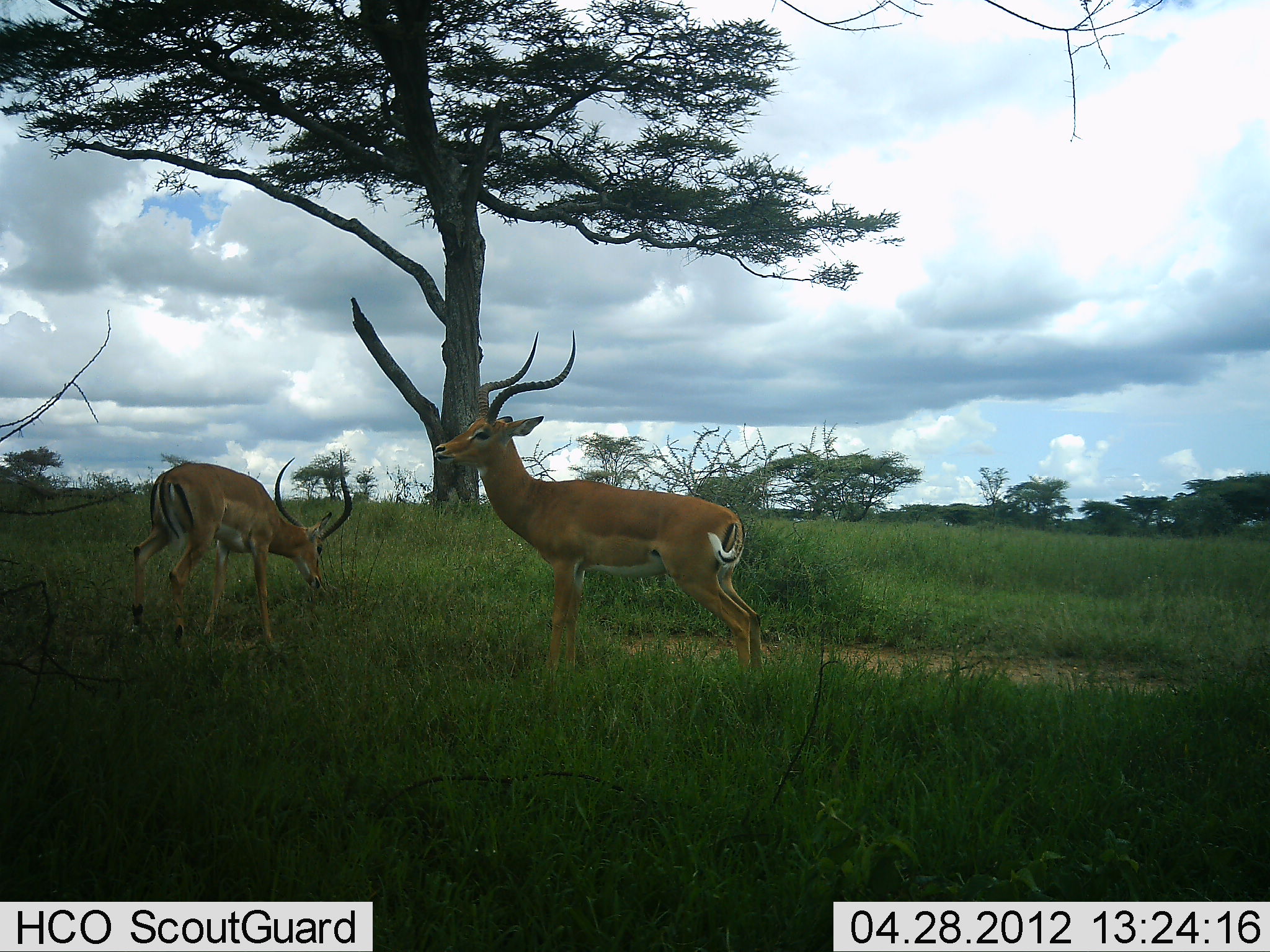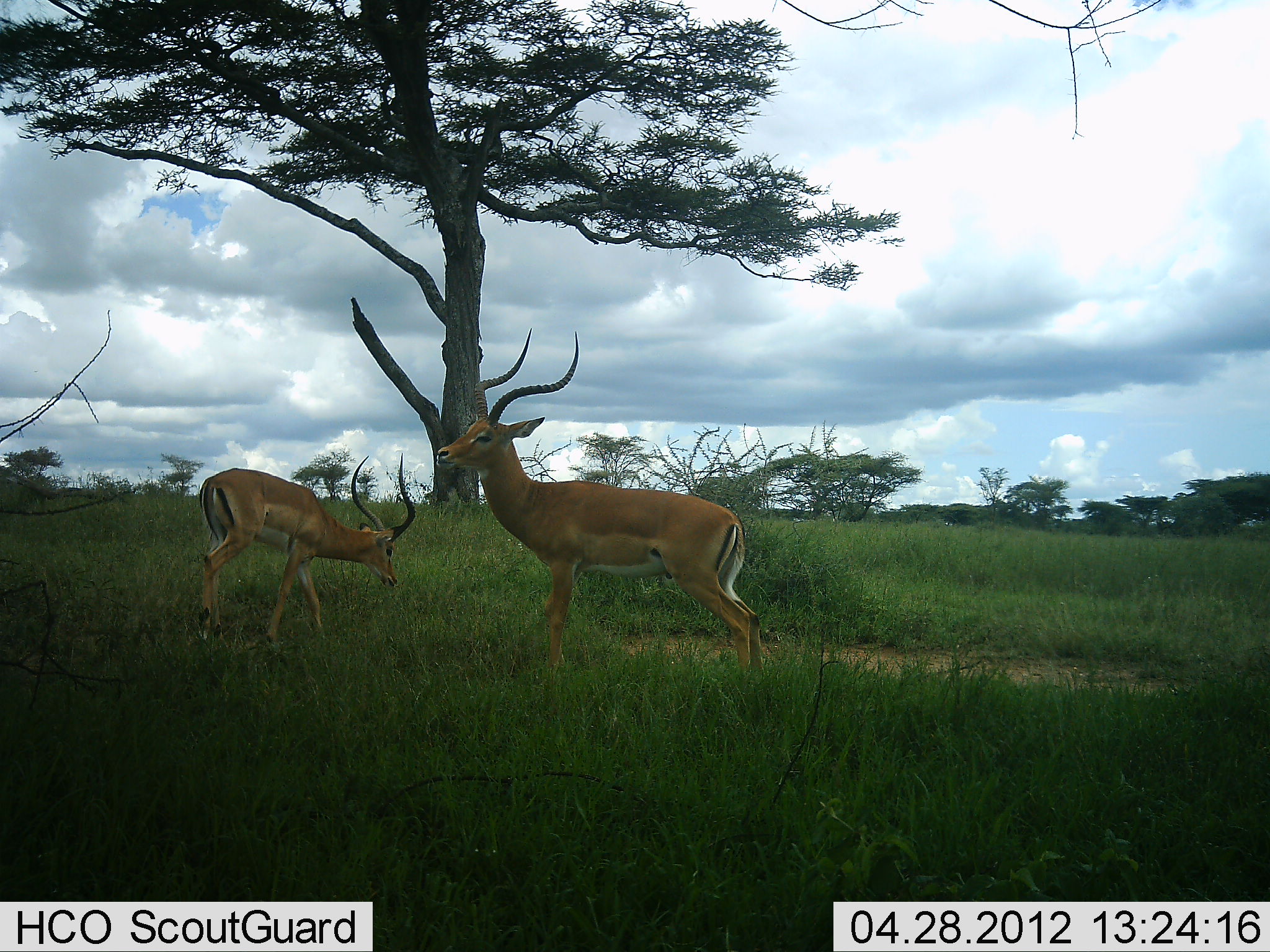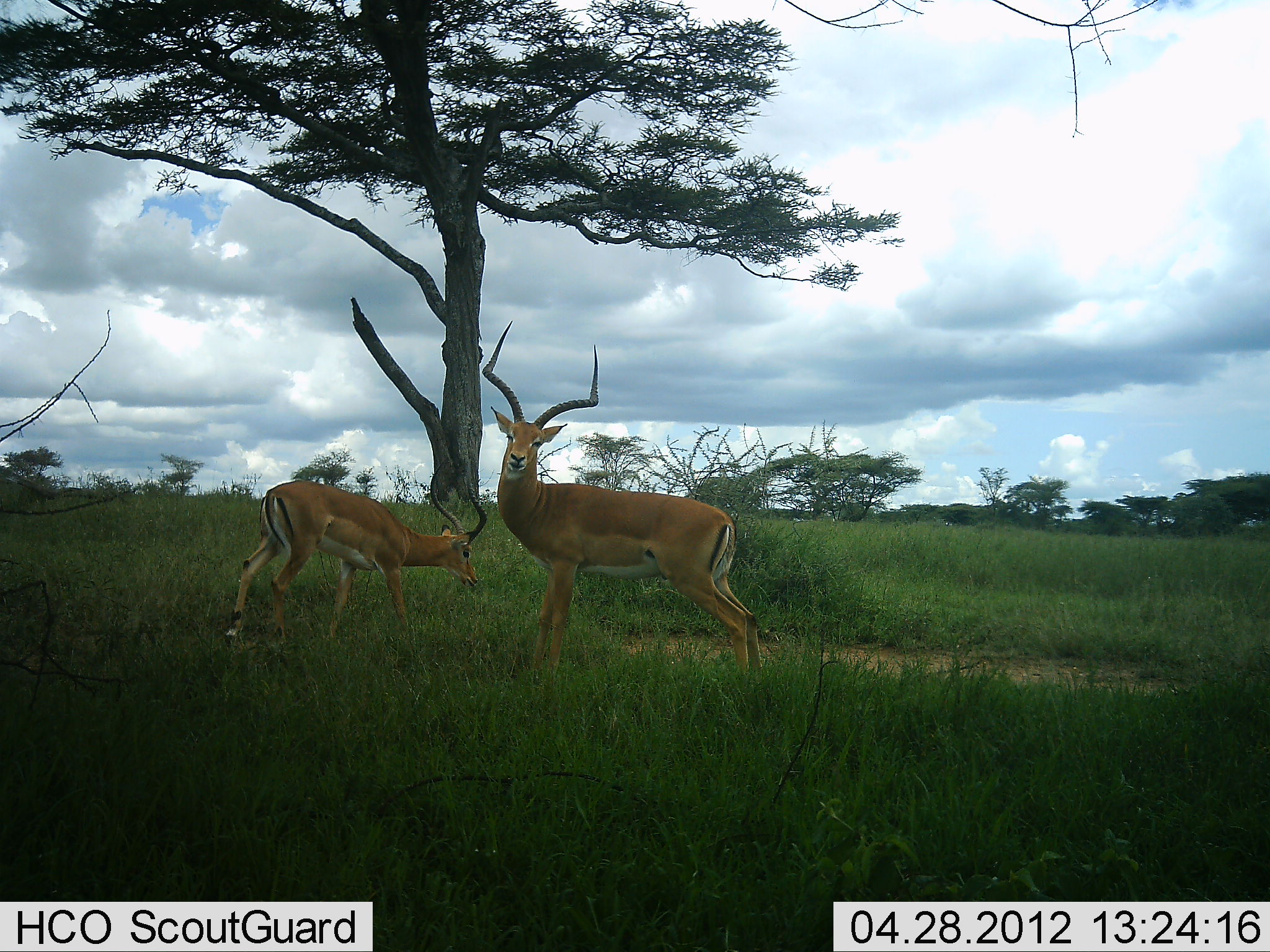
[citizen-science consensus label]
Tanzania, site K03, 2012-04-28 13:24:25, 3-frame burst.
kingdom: Animalia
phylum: Chordata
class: Mammalia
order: Artiodactyla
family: Bovidae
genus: Aepyceros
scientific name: Aepyceros melampus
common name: impala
Impala (Aepyceros melampus), count 2. Behavior (volunteer vote fractions): standing 82%, resting 0%, moving 41%, interacting 12%. Young present (vote fraction): 6%. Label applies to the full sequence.